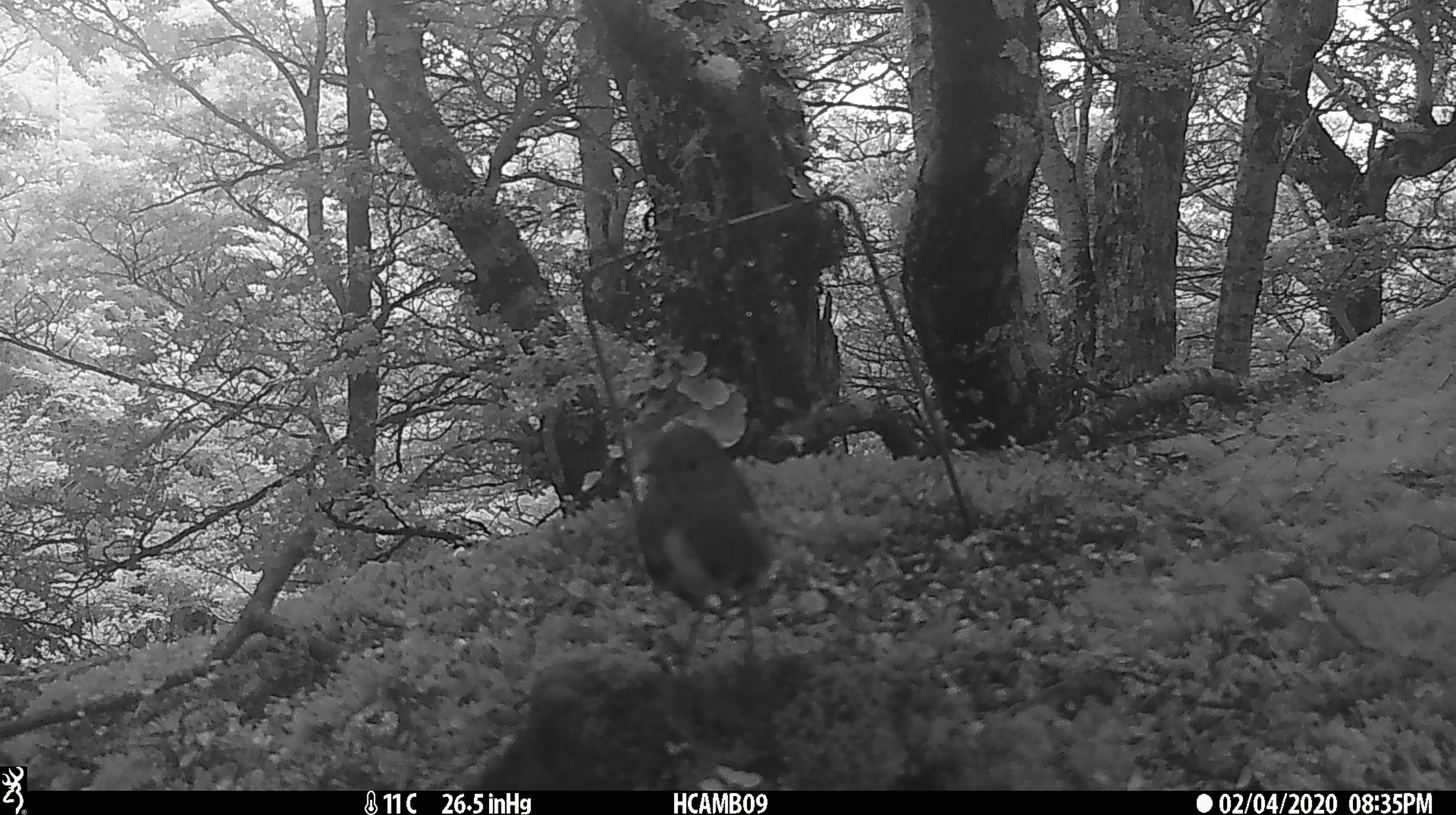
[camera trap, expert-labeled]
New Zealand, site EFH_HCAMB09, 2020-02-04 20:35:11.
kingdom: Animalia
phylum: Chordata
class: Aves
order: Passeriformes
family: Petroicidae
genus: Petroica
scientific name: Petroica australis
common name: new zealand robin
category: robin